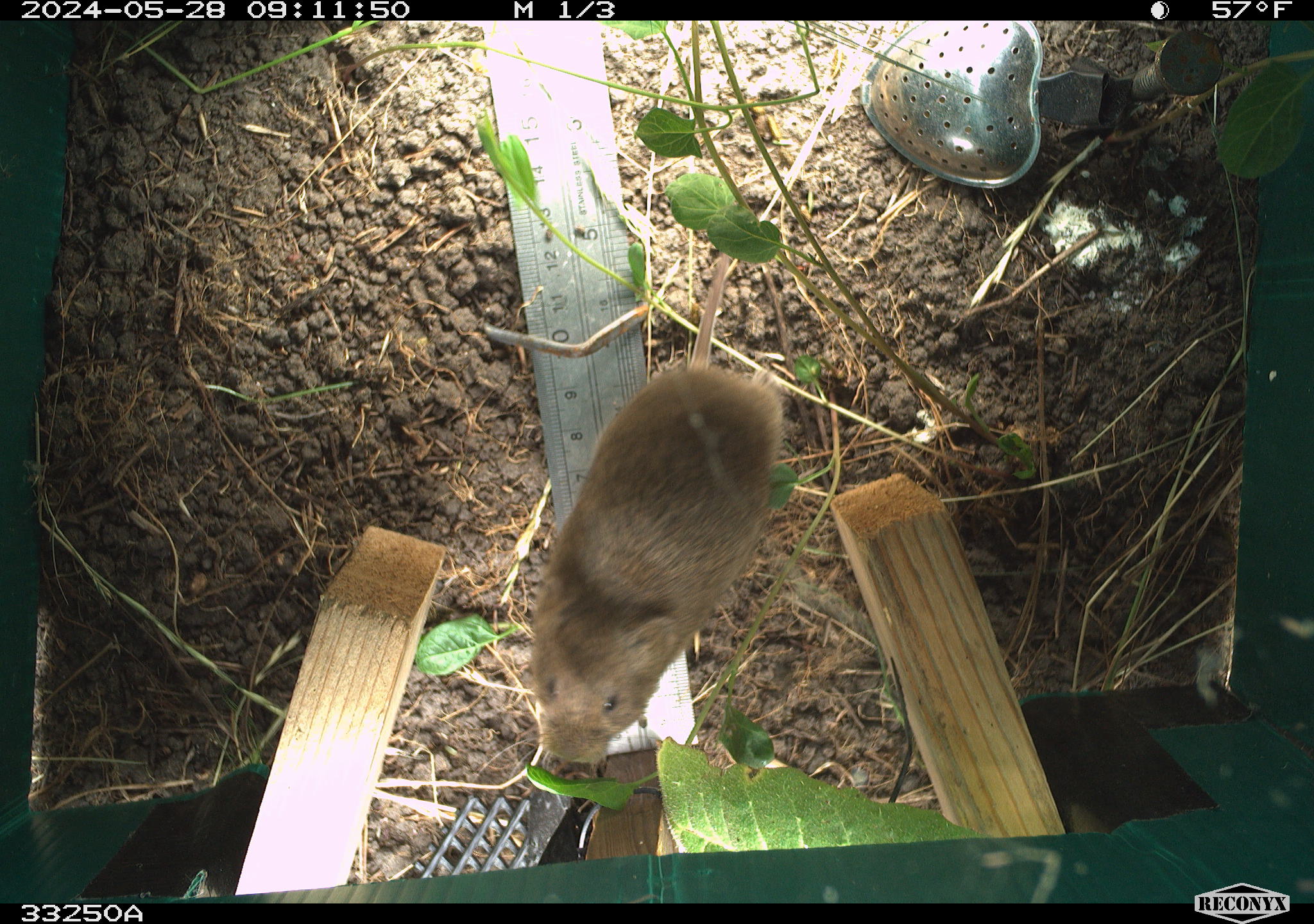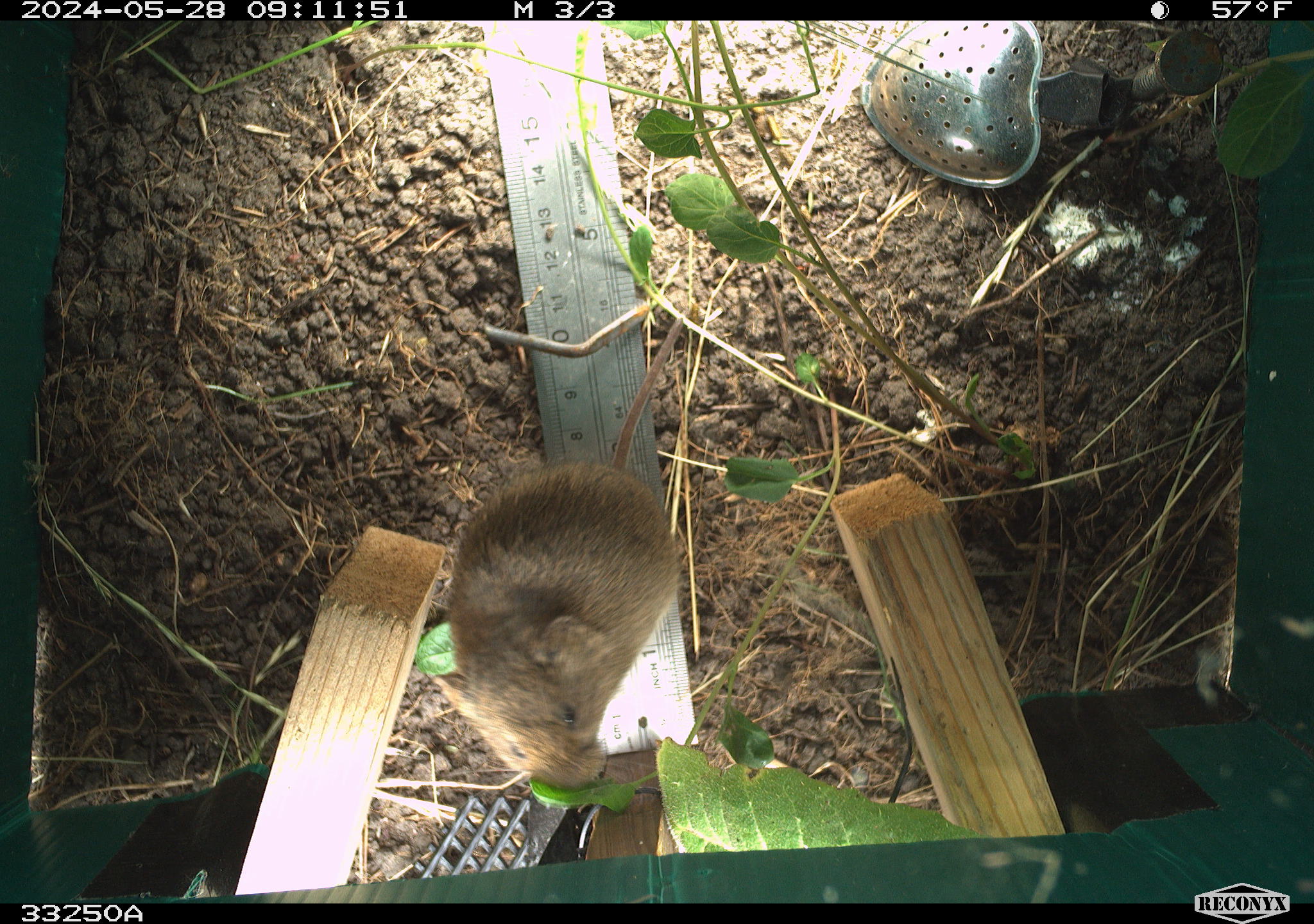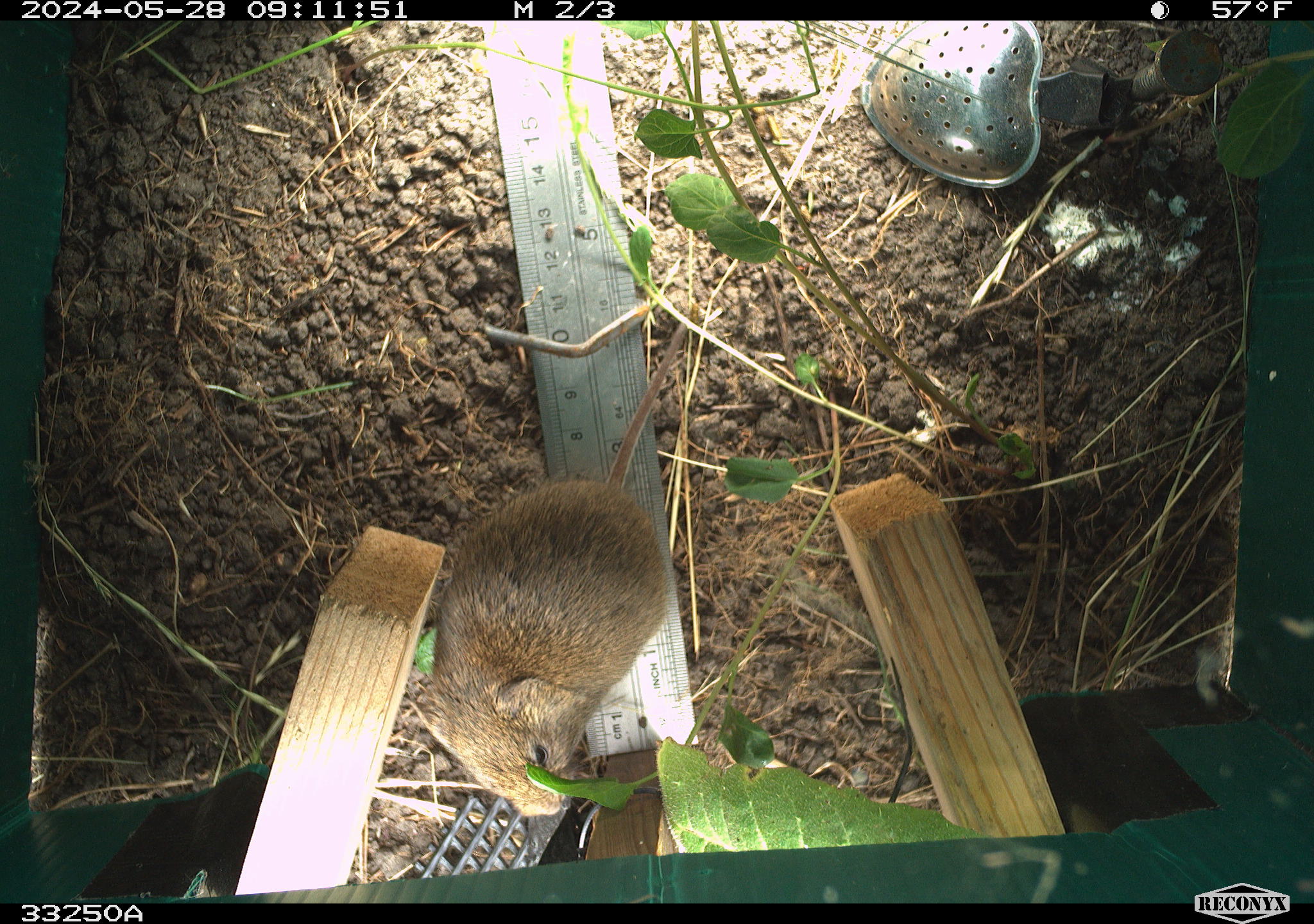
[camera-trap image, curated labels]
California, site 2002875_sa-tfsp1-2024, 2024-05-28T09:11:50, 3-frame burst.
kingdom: Animalia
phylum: Chordata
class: Mammalia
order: Rodentia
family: Cricetidae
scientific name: Arvicolinae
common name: voles, lemmings, and muskrats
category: arvicolinae subfamily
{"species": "arvicolinae subfamily (voles, lemmings, and muskrats) (Arvicolinae)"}